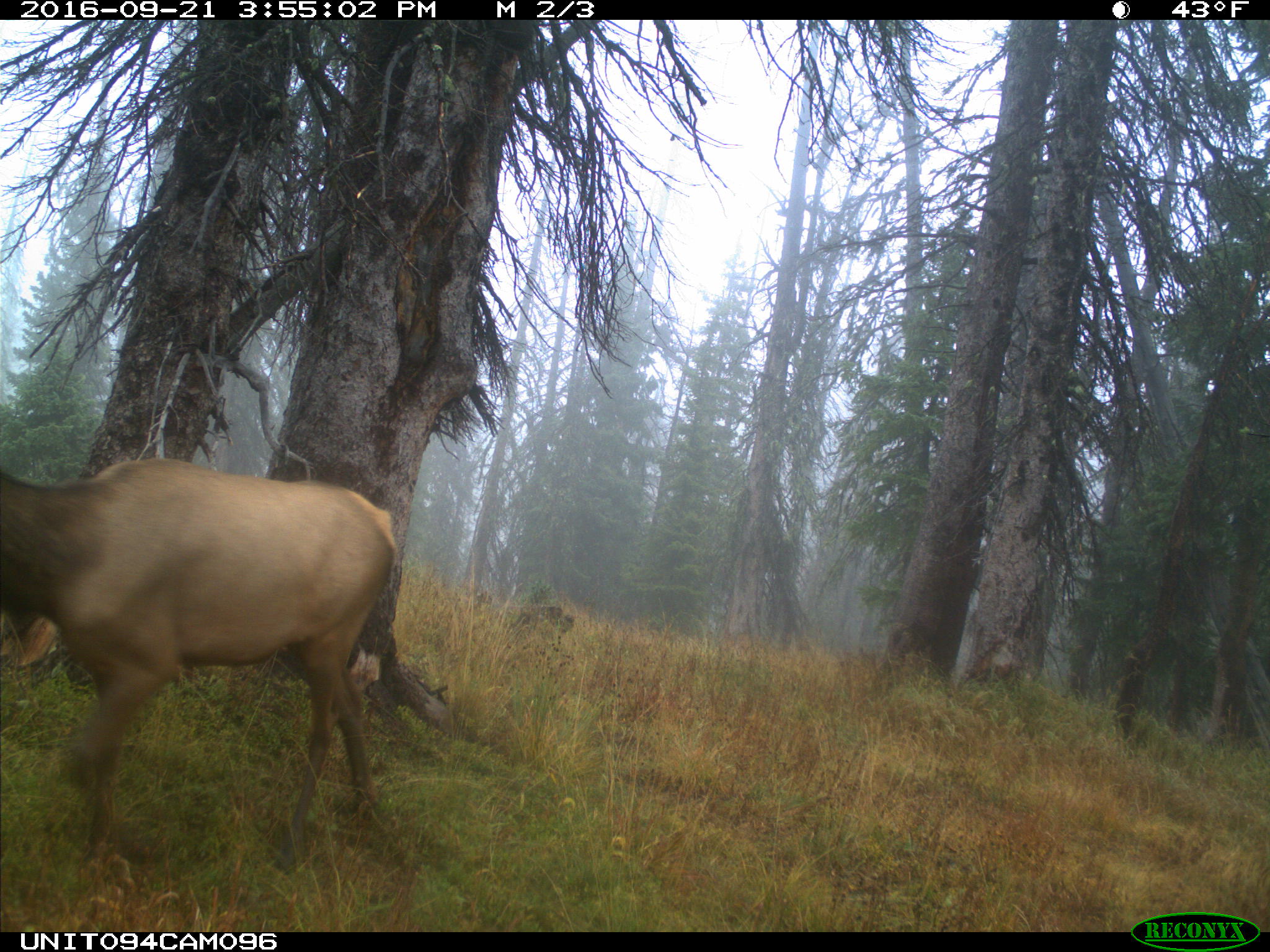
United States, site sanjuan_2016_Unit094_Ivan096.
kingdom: Animalia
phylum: Chordata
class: Mammalia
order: Artiodactyla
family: Cervidae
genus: Cervus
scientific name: Cervus elaphus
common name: red deer